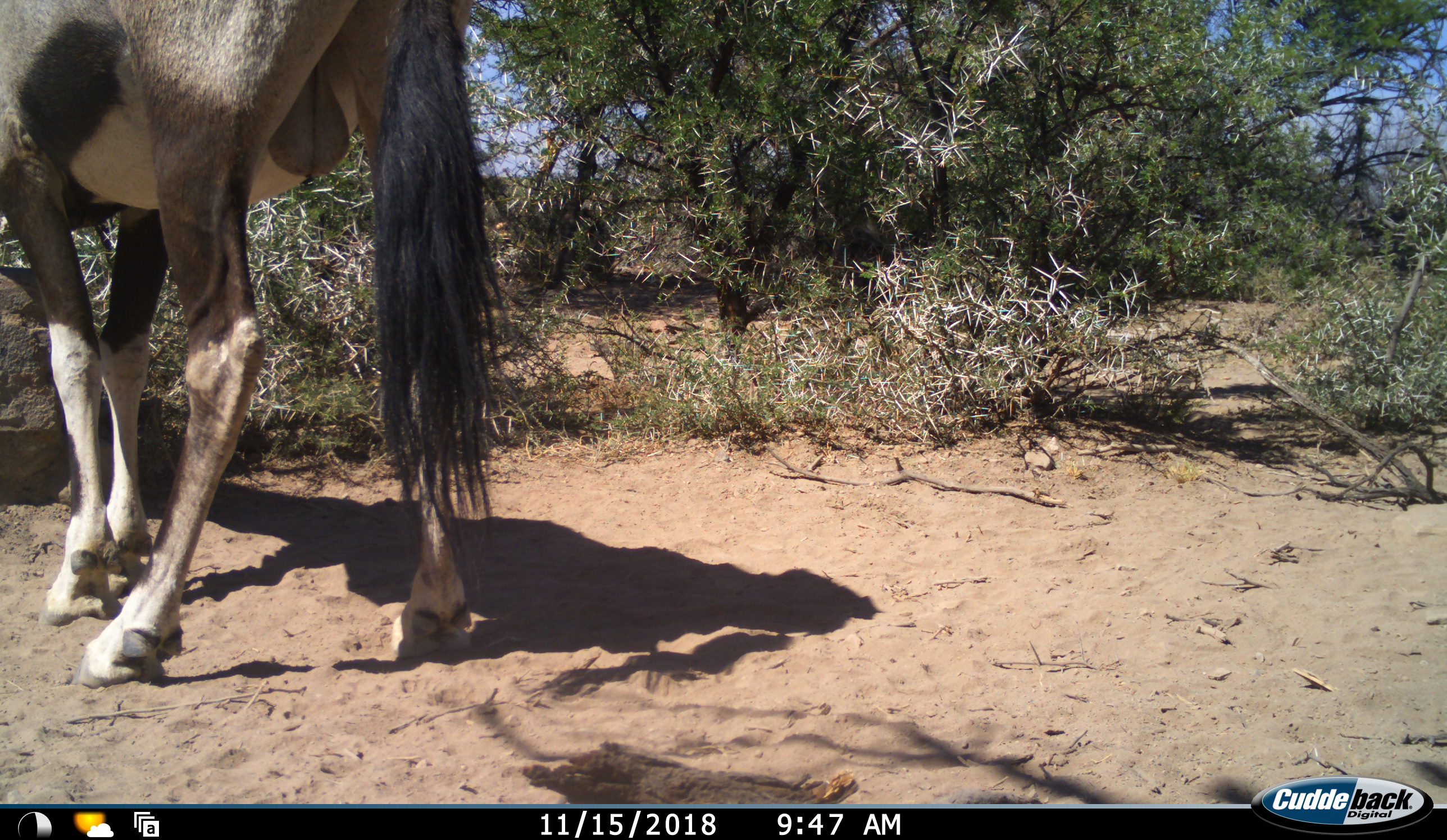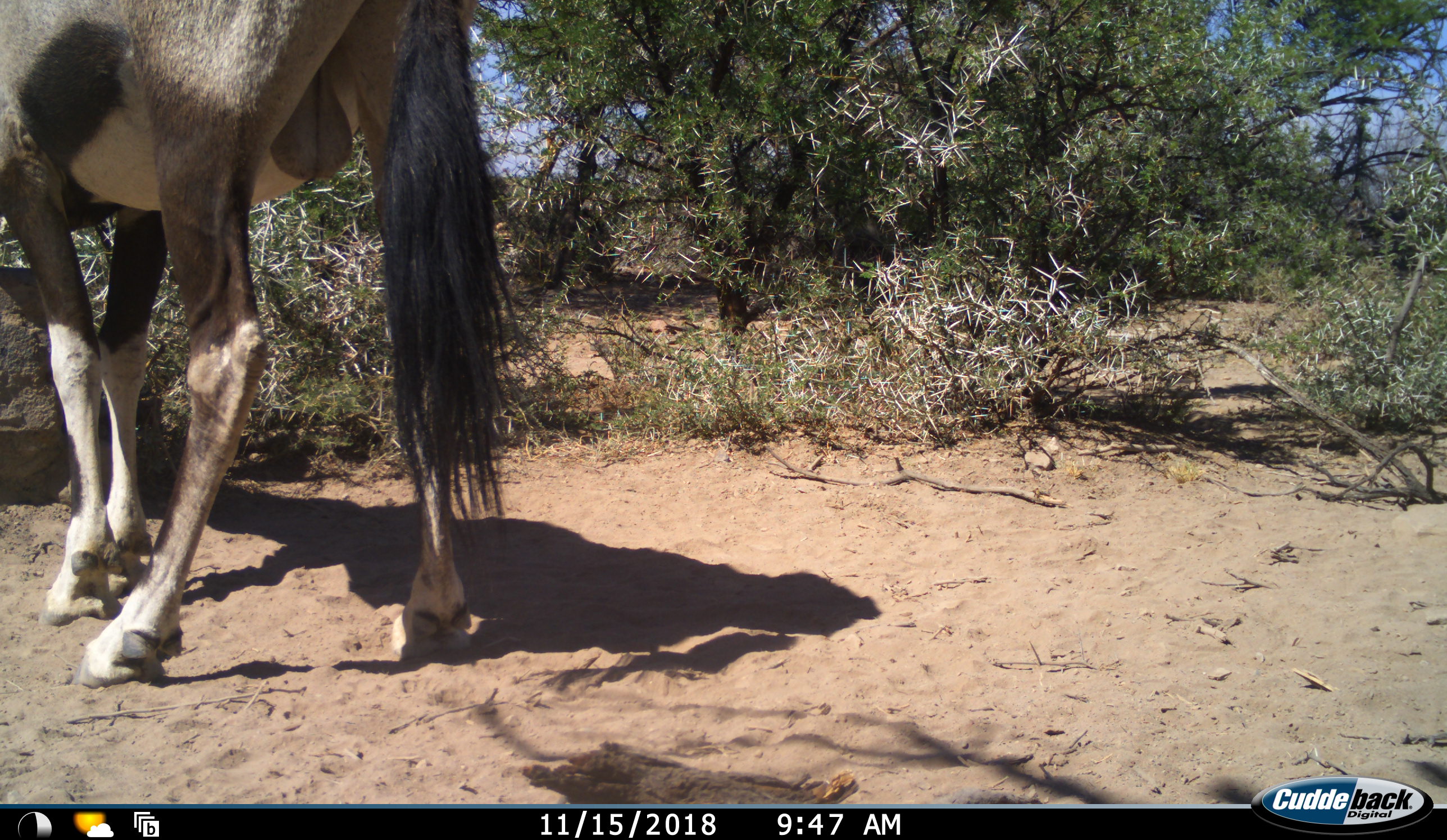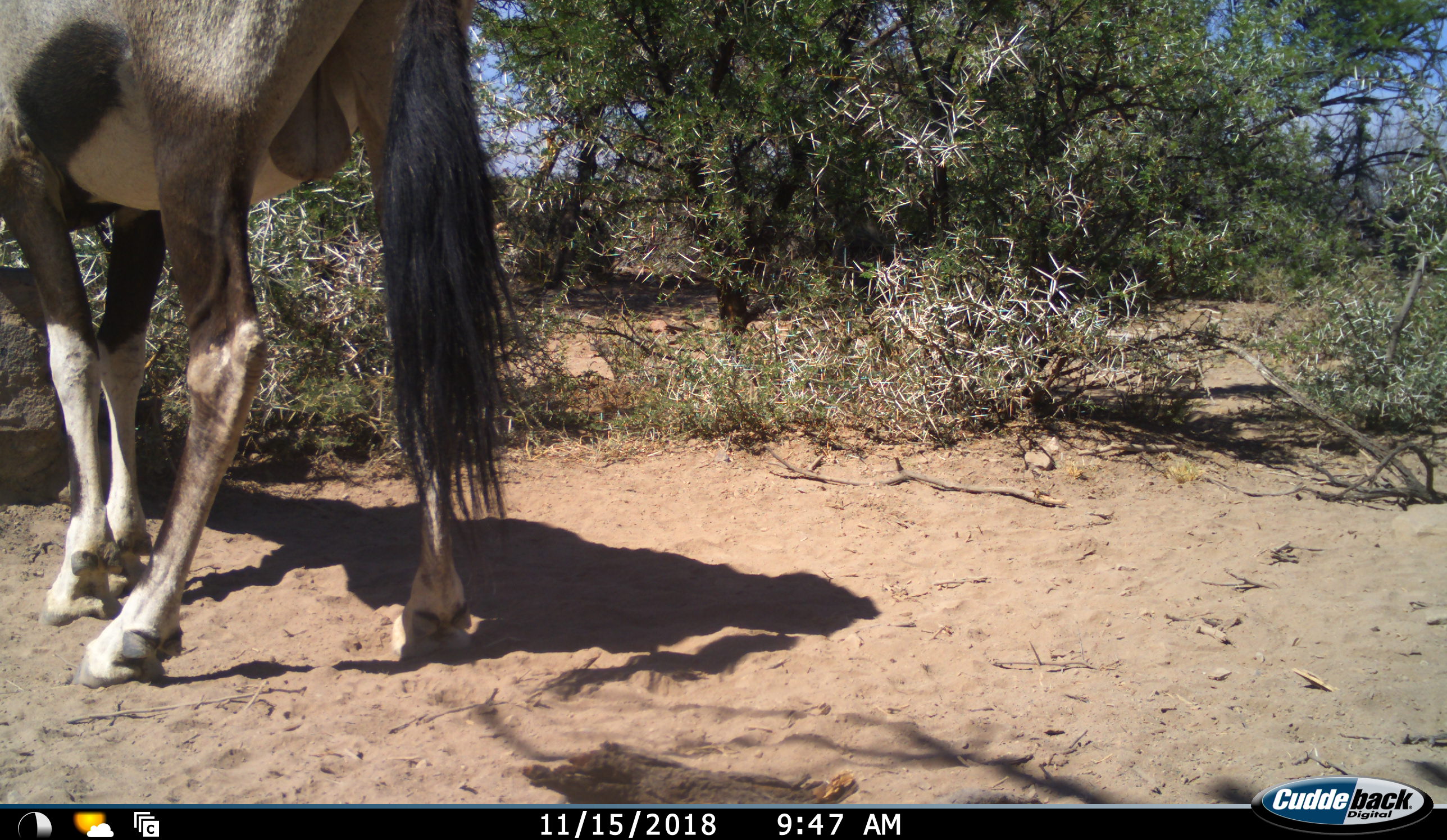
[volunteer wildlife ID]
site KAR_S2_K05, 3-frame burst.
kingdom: Animalia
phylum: Chordata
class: Mammalia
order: Artiodactyla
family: Bovidae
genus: Oryx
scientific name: Oryx gazella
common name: gemsbok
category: oryx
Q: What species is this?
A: Oryx (gemsbok) (Oryx gazella).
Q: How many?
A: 1.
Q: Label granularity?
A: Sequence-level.